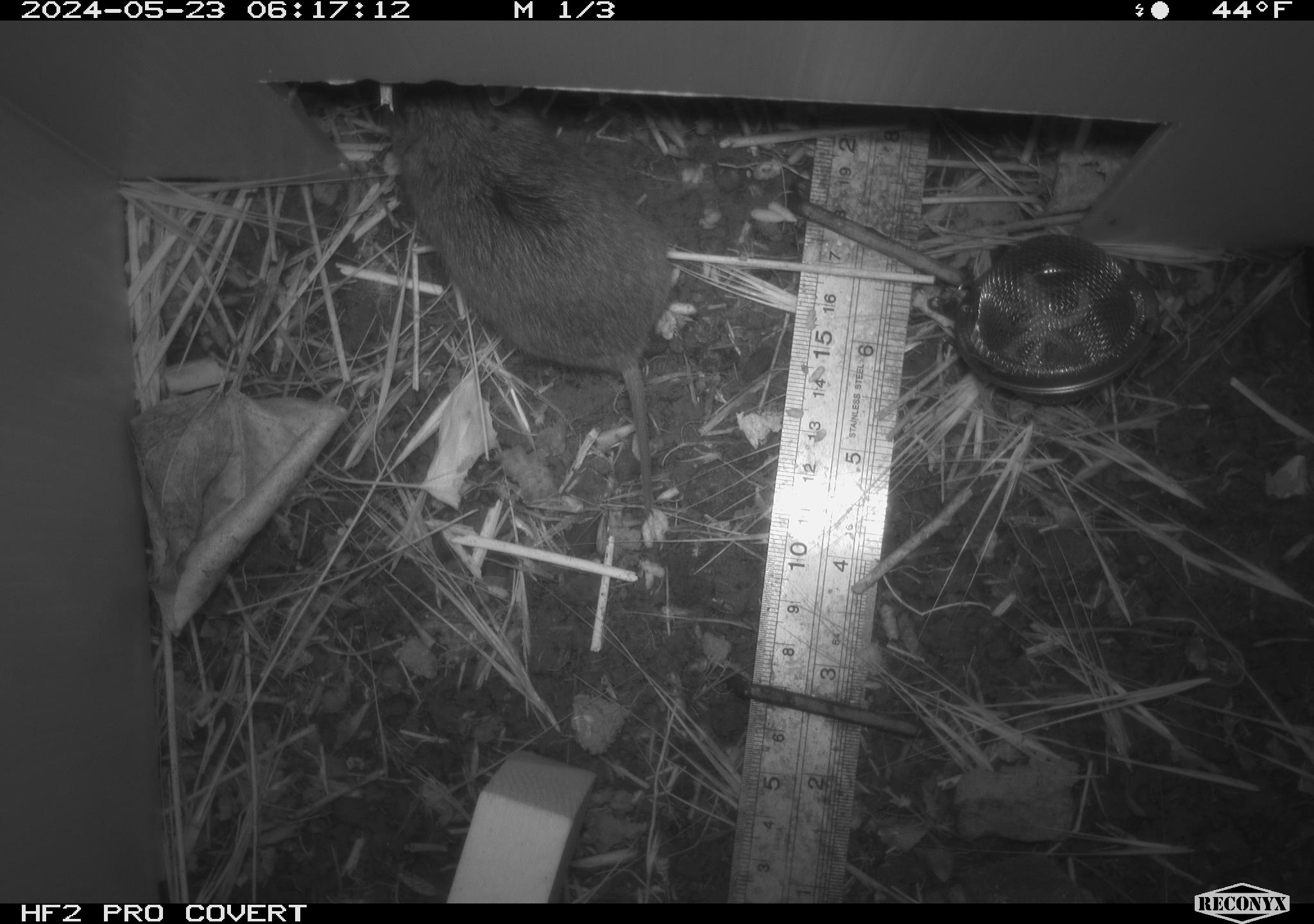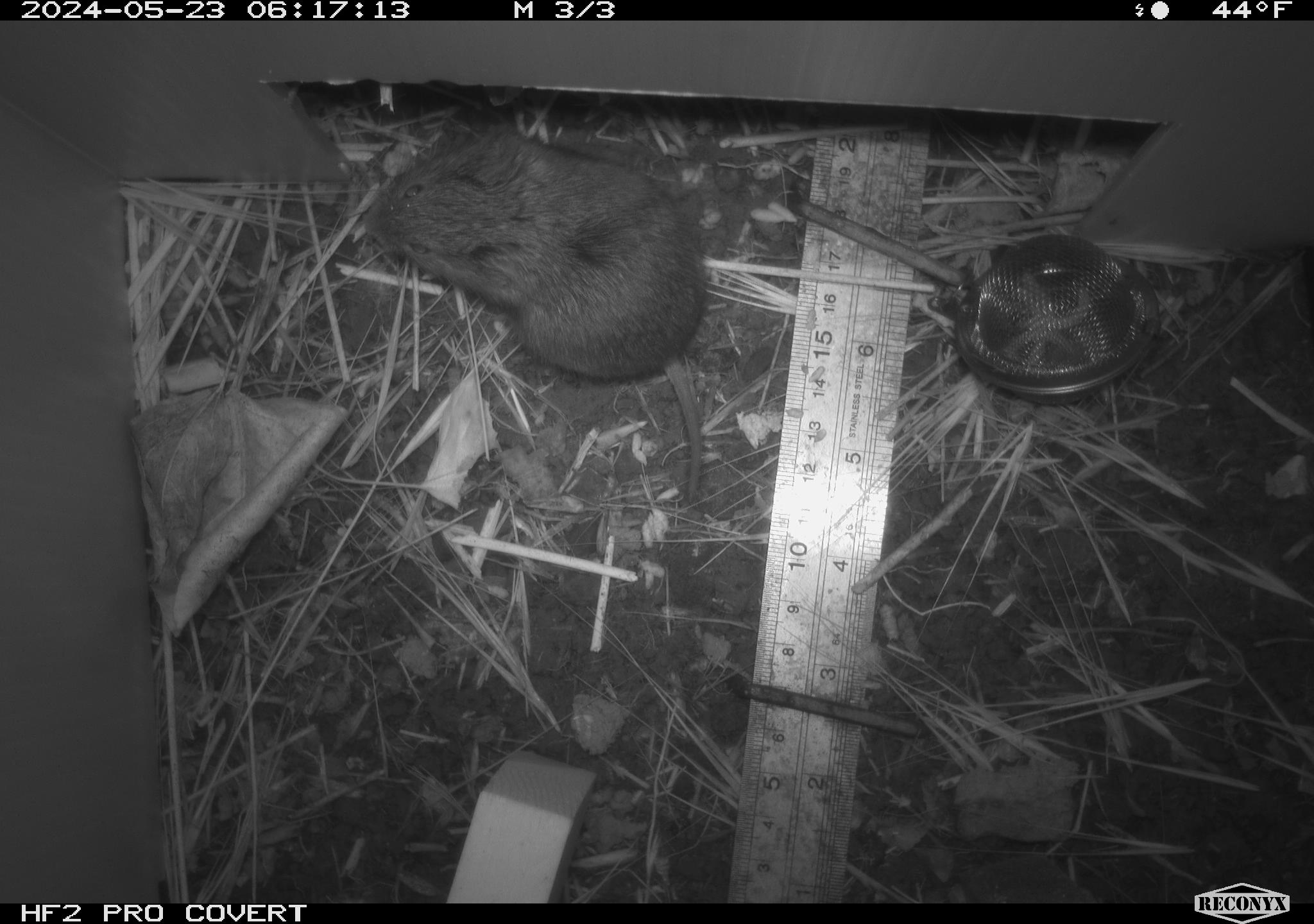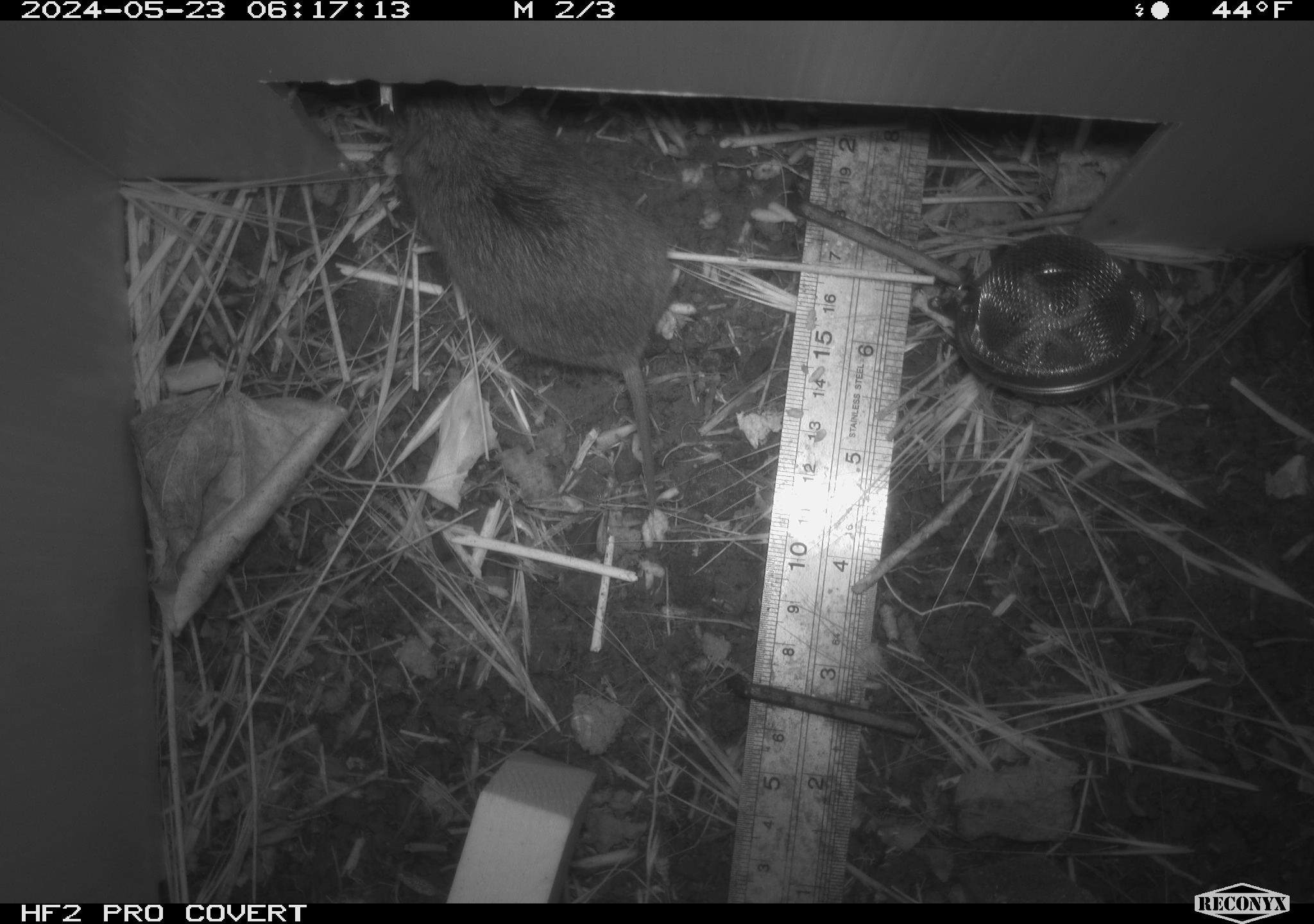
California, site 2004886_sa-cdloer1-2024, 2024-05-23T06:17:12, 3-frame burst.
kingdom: Animalia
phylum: Chordata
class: Mammalia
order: Rodentia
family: Cricetidae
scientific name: Arvicolinae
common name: voles, lemmings, and muskrats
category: arvicolinae subfamily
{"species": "arvicolinae subfamily (voles, lemmings, and muskrats) (Arvicolinae)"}